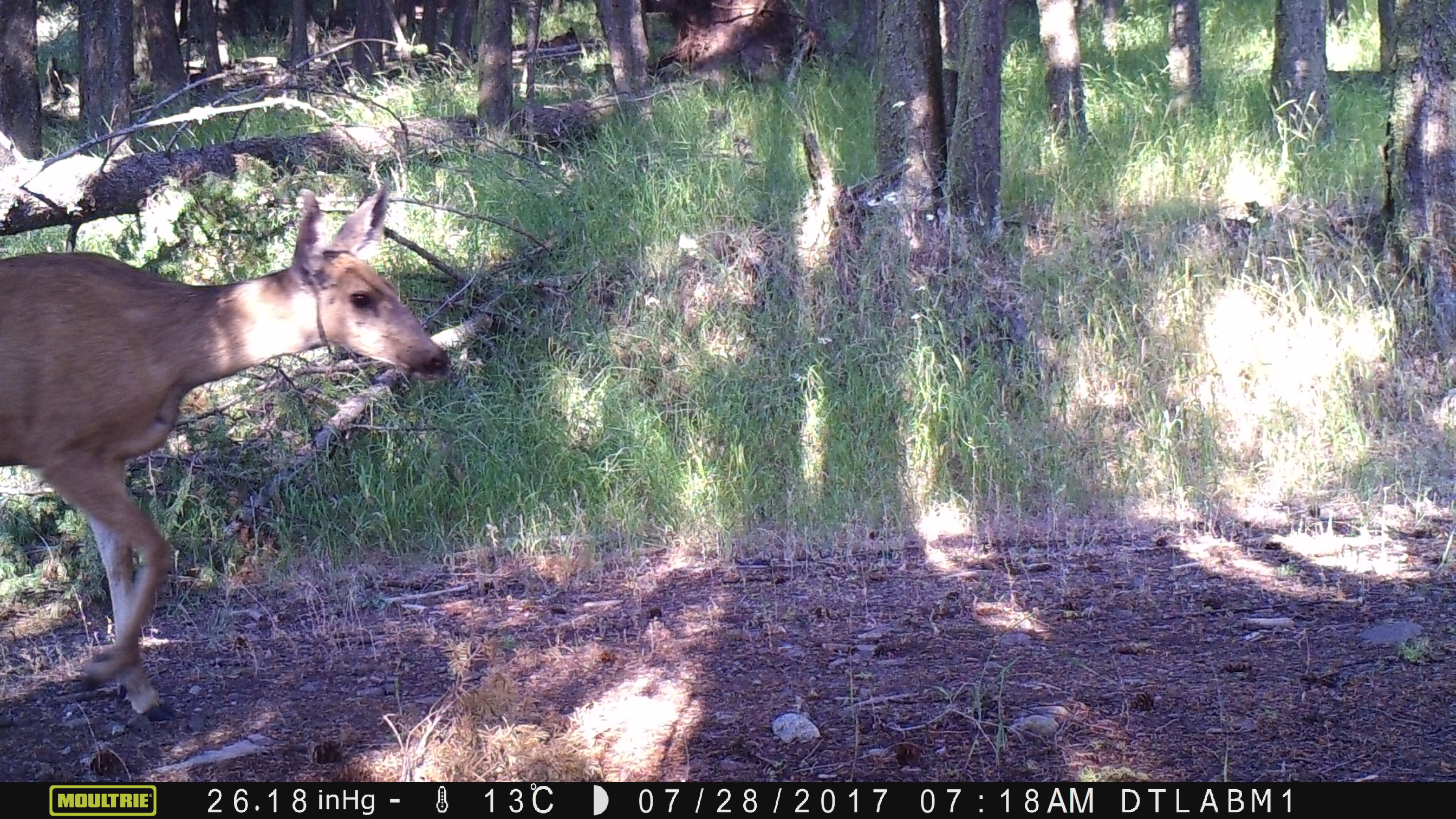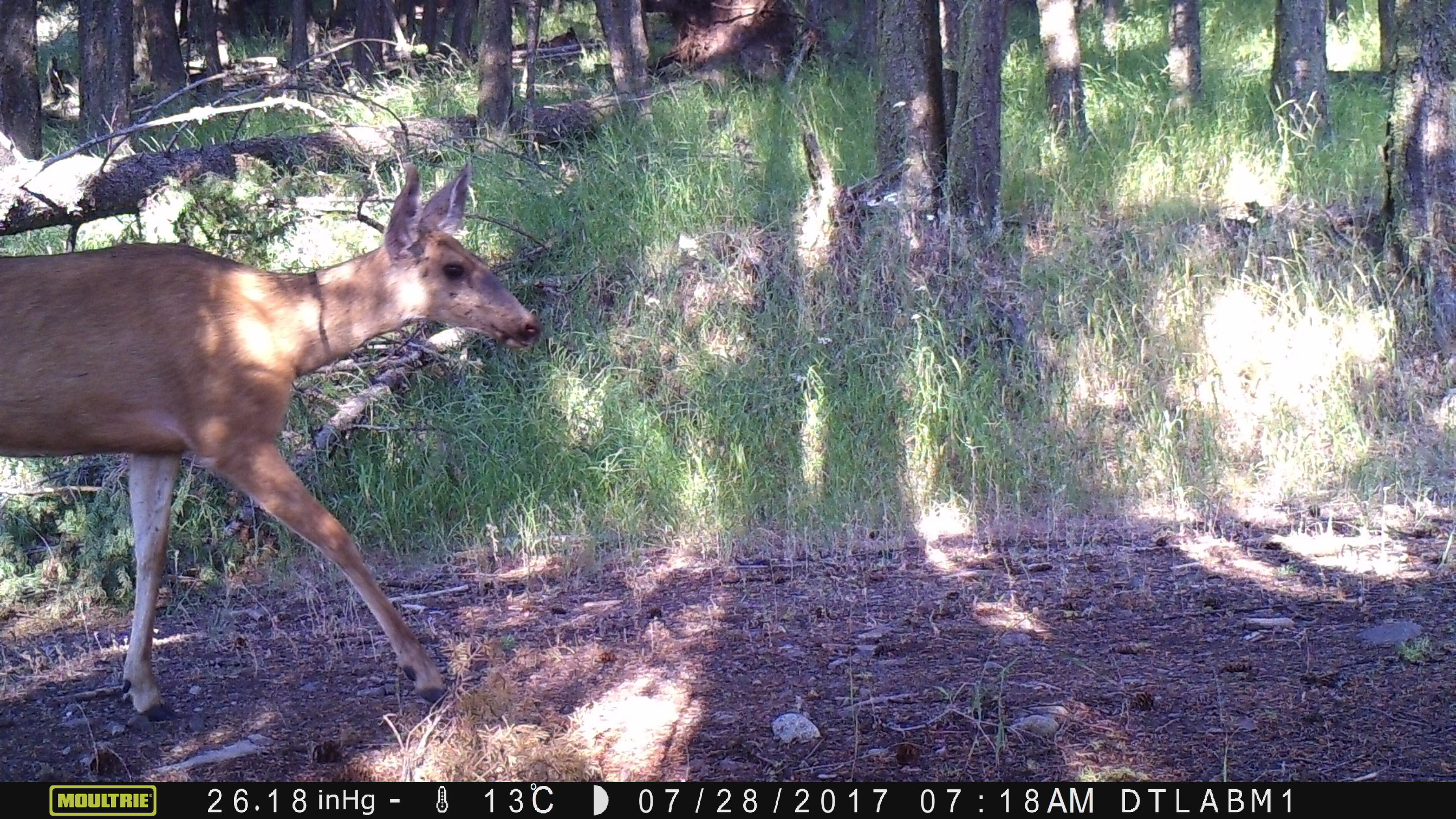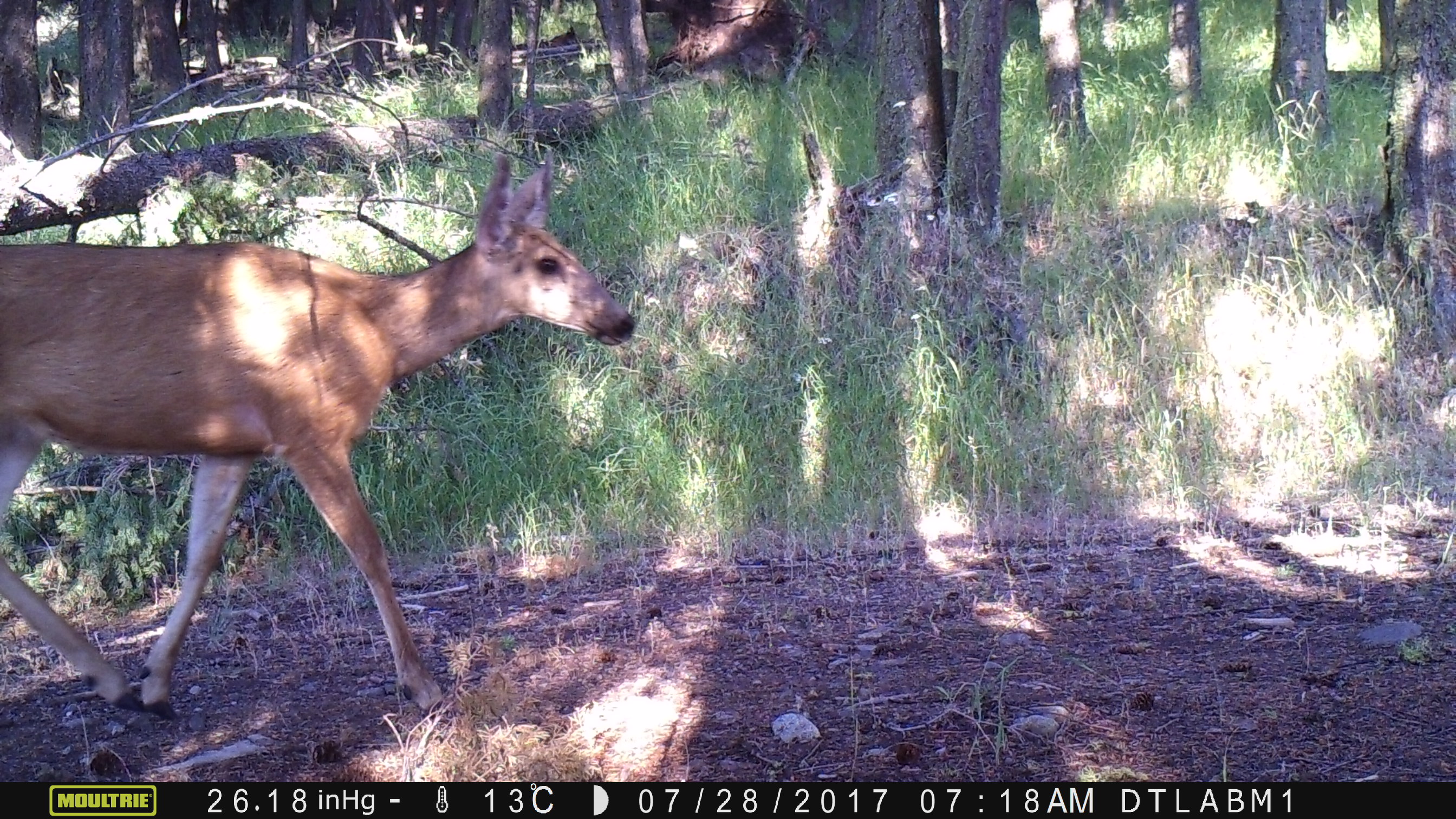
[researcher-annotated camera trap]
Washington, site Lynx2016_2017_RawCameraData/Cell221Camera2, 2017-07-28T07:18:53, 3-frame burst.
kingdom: Animalia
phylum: Chordata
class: Mammalia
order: Artiodactyla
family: Cervidae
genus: Odocoileus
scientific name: Odocoileus hemionus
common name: mule deer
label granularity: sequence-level